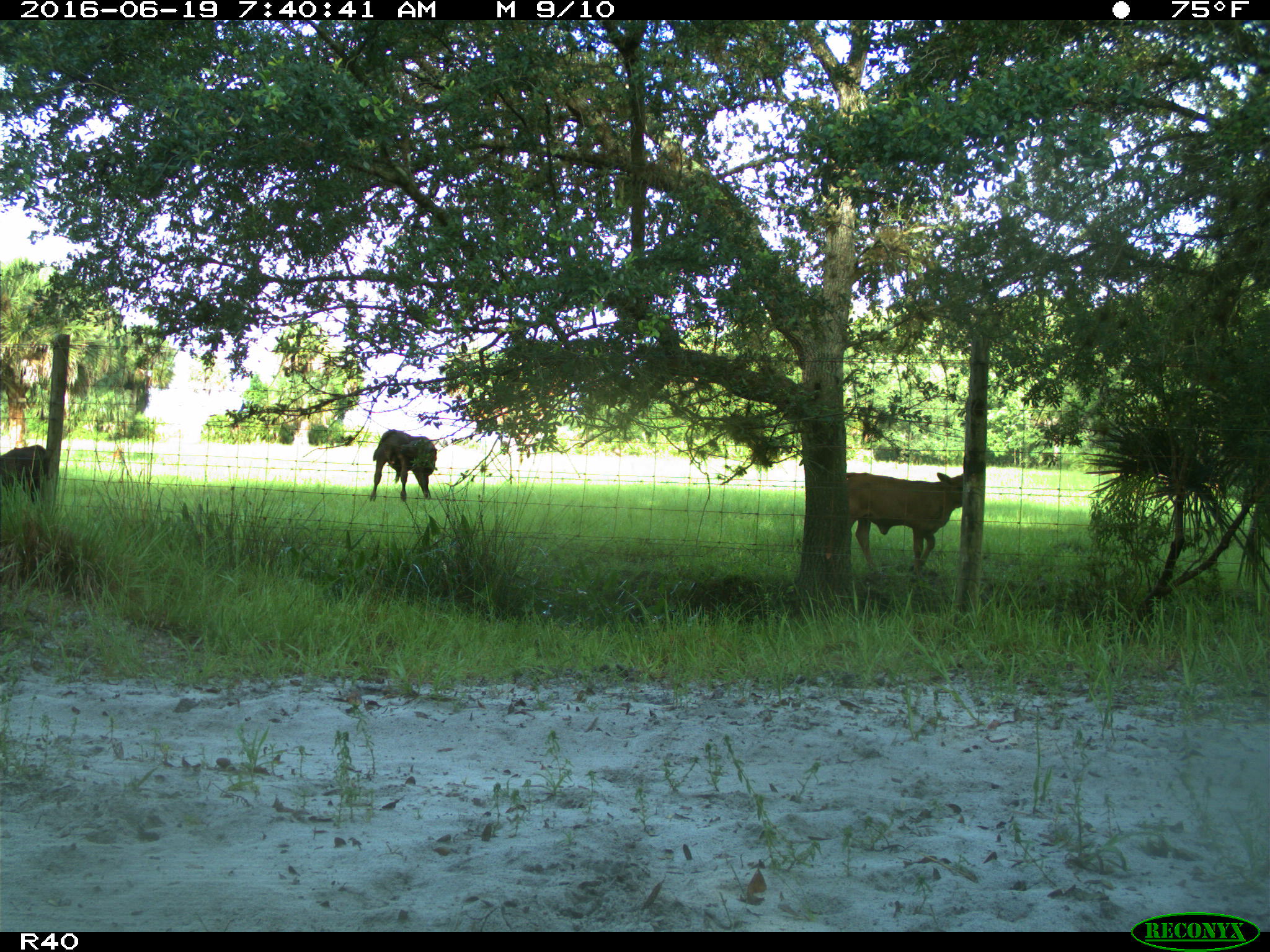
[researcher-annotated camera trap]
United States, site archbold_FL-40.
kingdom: Animalia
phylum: Chordata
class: Mammalia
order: Artiodactyla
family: Suidae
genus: Sus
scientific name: Sus scrofa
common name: wild boar